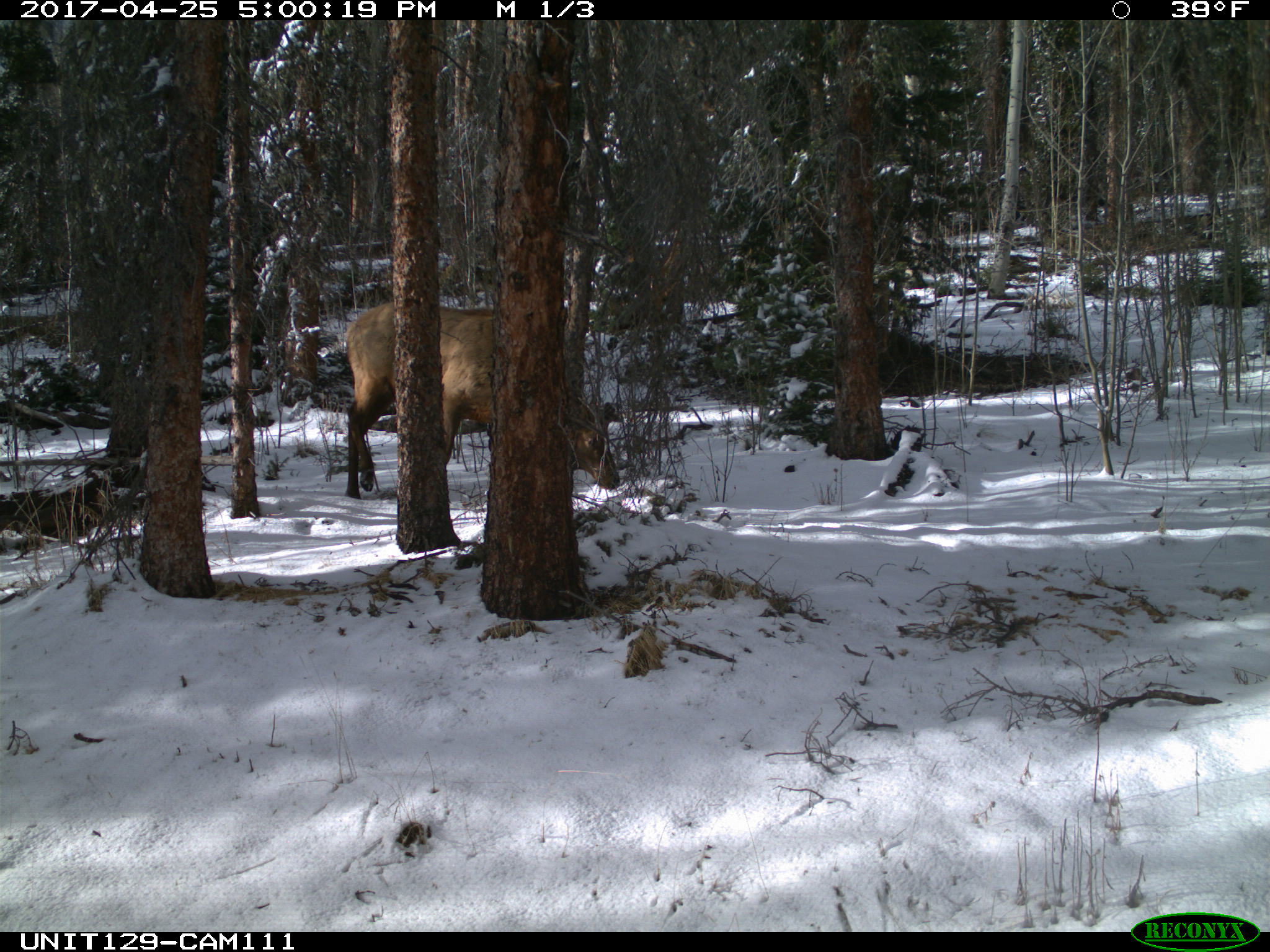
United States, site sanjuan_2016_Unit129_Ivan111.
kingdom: Animalia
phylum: Chordata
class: Mammalia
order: Artiodactyla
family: Cervidae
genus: Cervus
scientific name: Cervus elaphus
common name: red deer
Cervus elaphus (red deer).